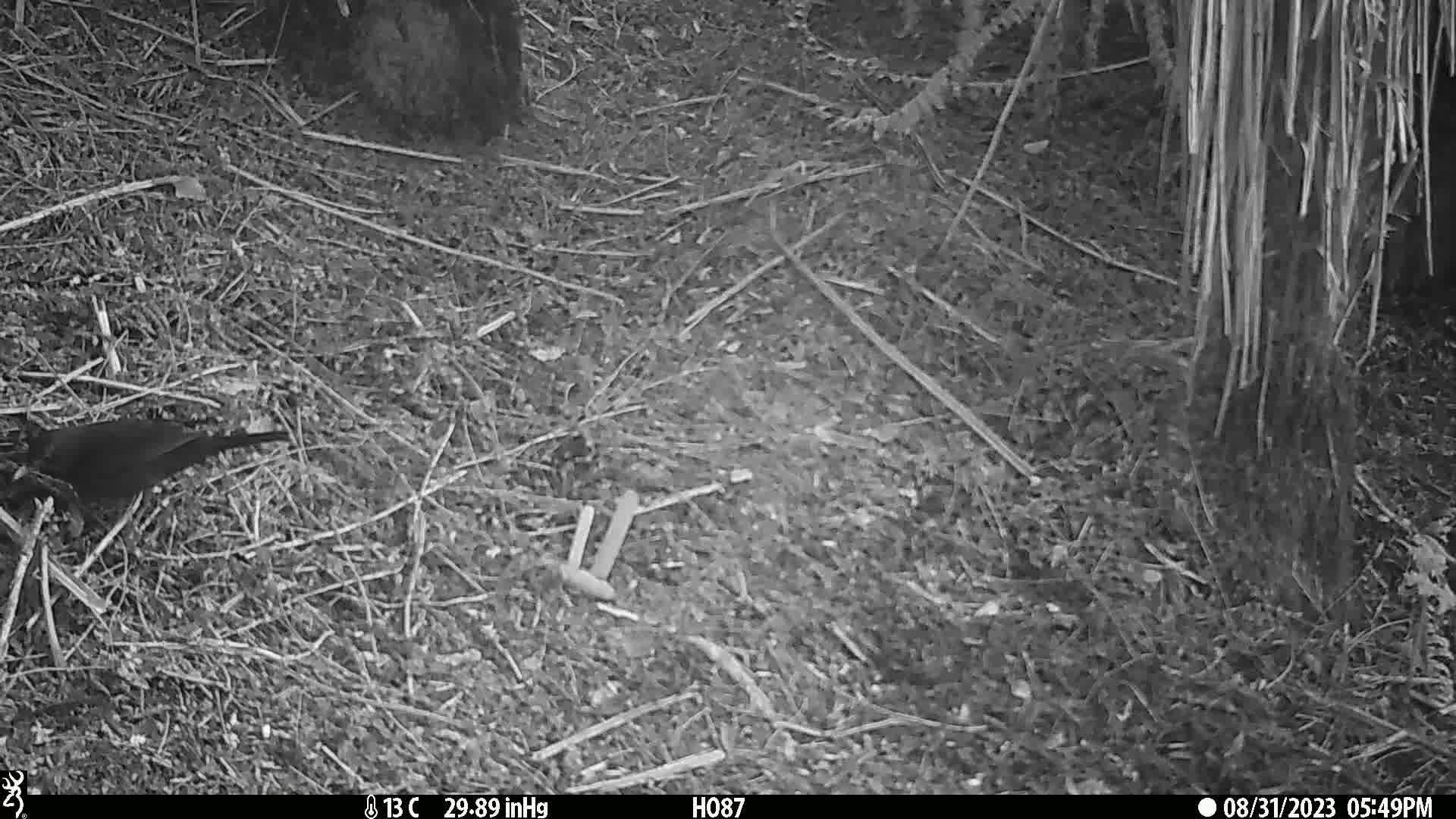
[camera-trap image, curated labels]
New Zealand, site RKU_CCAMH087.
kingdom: Animalia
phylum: Chordata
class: Aves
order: Passeriformes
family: Turdidae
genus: Turdus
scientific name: Turdus merula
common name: eurasian blackbird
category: blackbird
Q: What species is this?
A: Blackbird (eurasian blackbird) (Turdus merula).